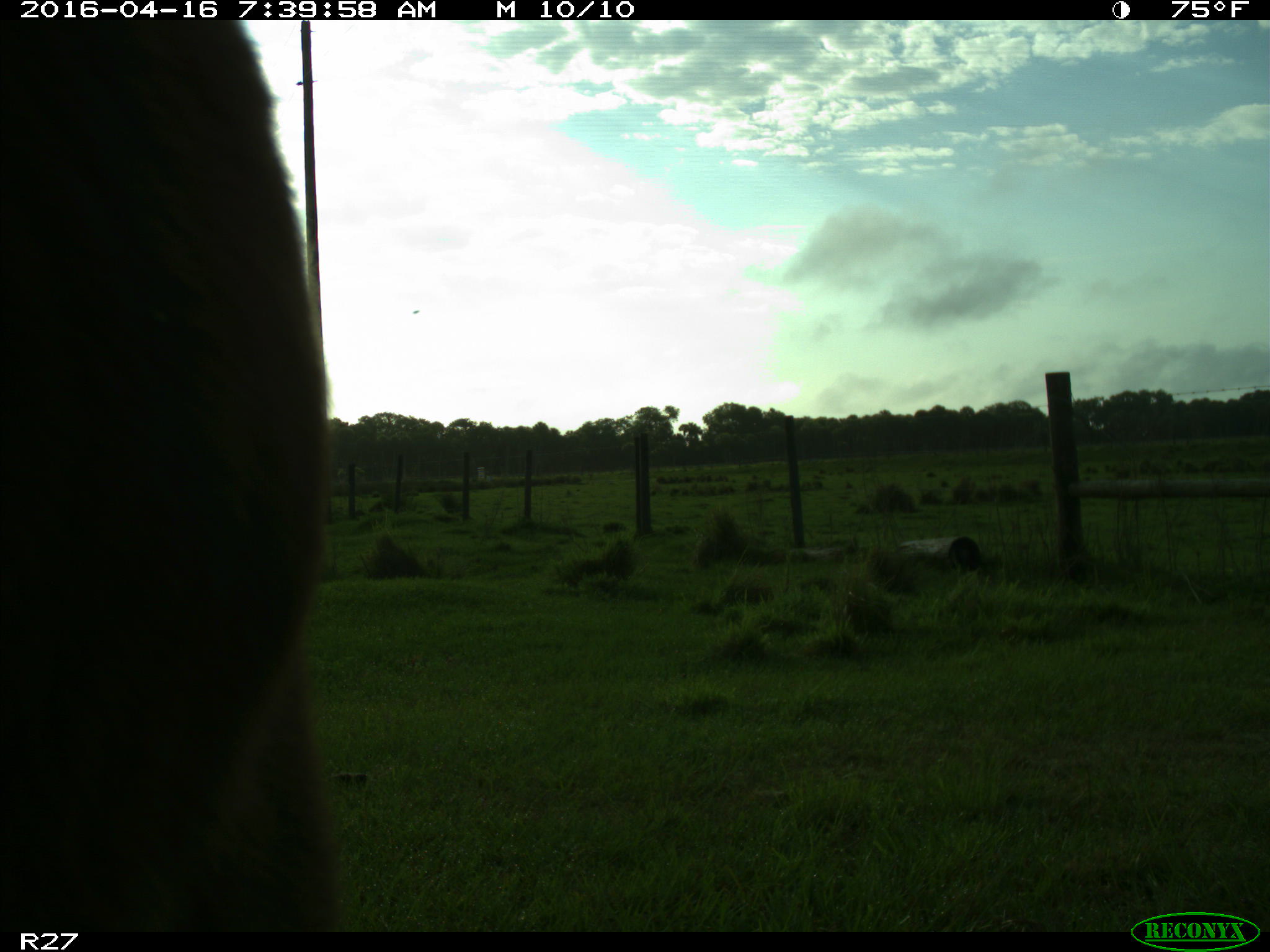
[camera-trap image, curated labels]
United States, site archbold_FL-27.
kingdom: Animalia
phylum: Chordata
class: Mammalia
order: Artiodactyla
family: Bovidae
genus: Bos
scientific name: Bos taurus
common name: domestic cow